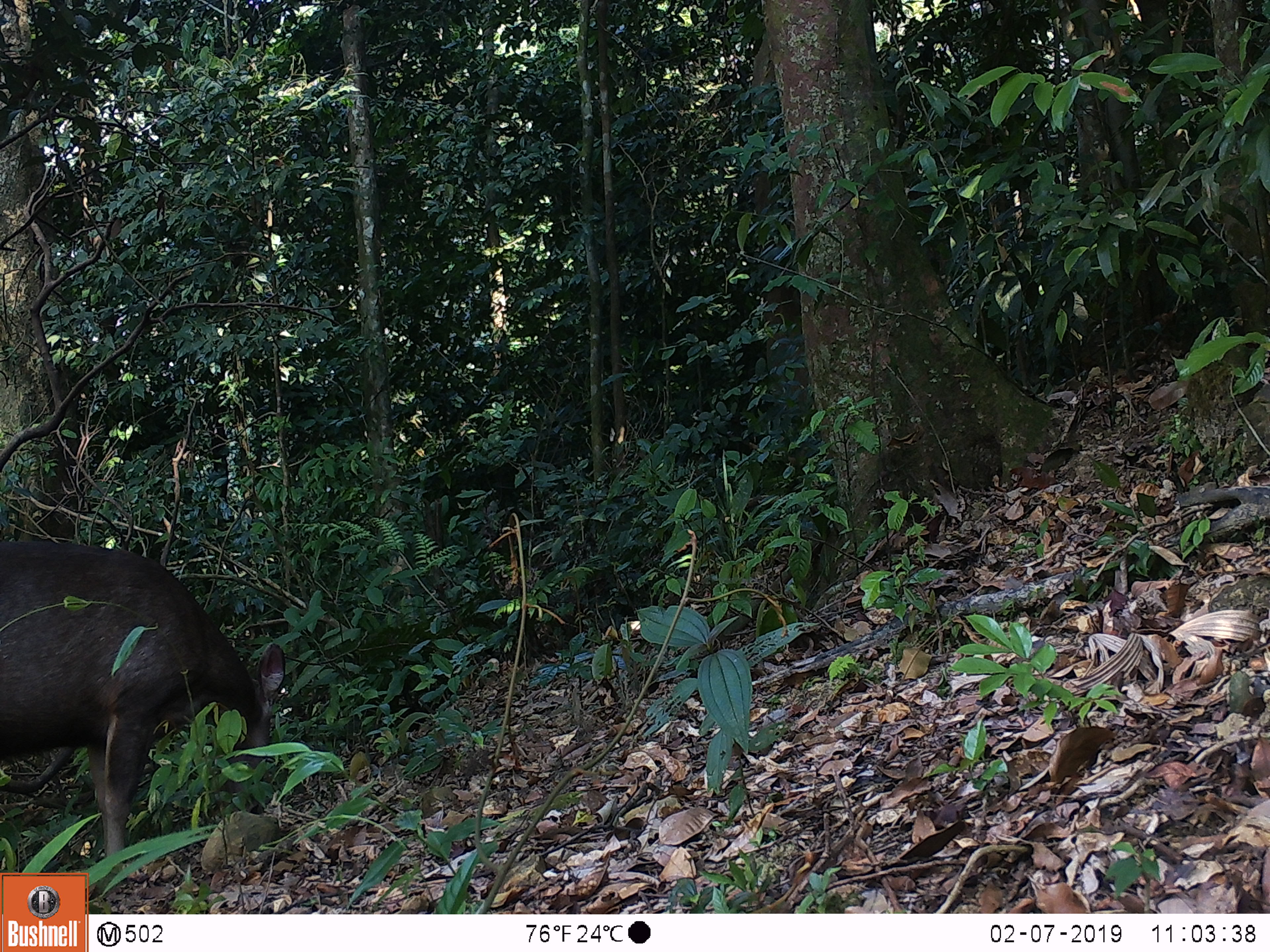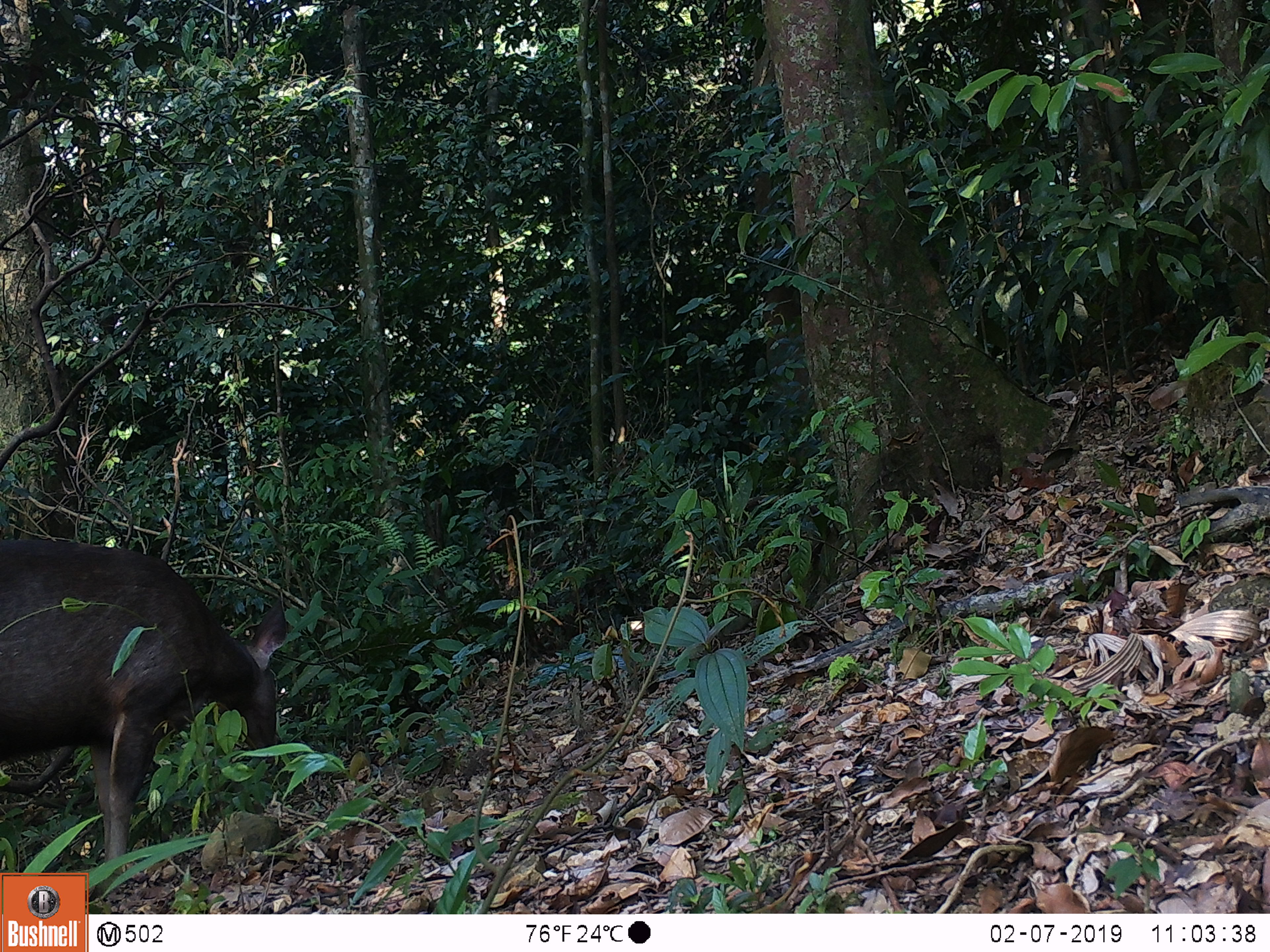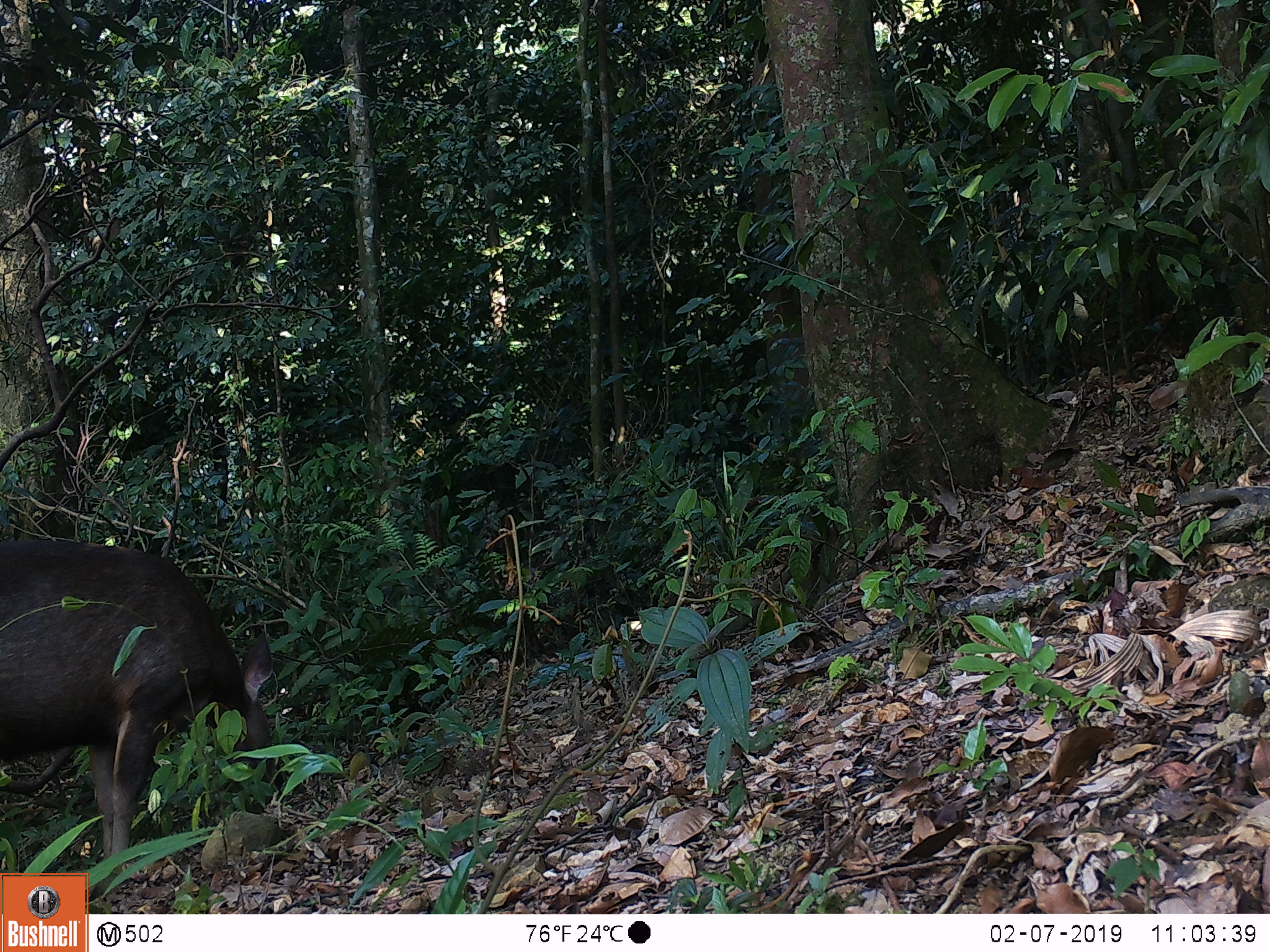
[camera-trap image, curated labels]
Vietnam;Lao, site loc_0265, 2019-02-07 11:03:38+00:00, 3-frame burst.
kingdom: Animalia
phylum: Chordata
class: Mammalia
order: Artiodactyla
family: Cervidae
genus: Rusa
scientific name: Rusa unicolor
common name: sambar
Sambar (Rusa unicolor). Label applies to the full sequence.